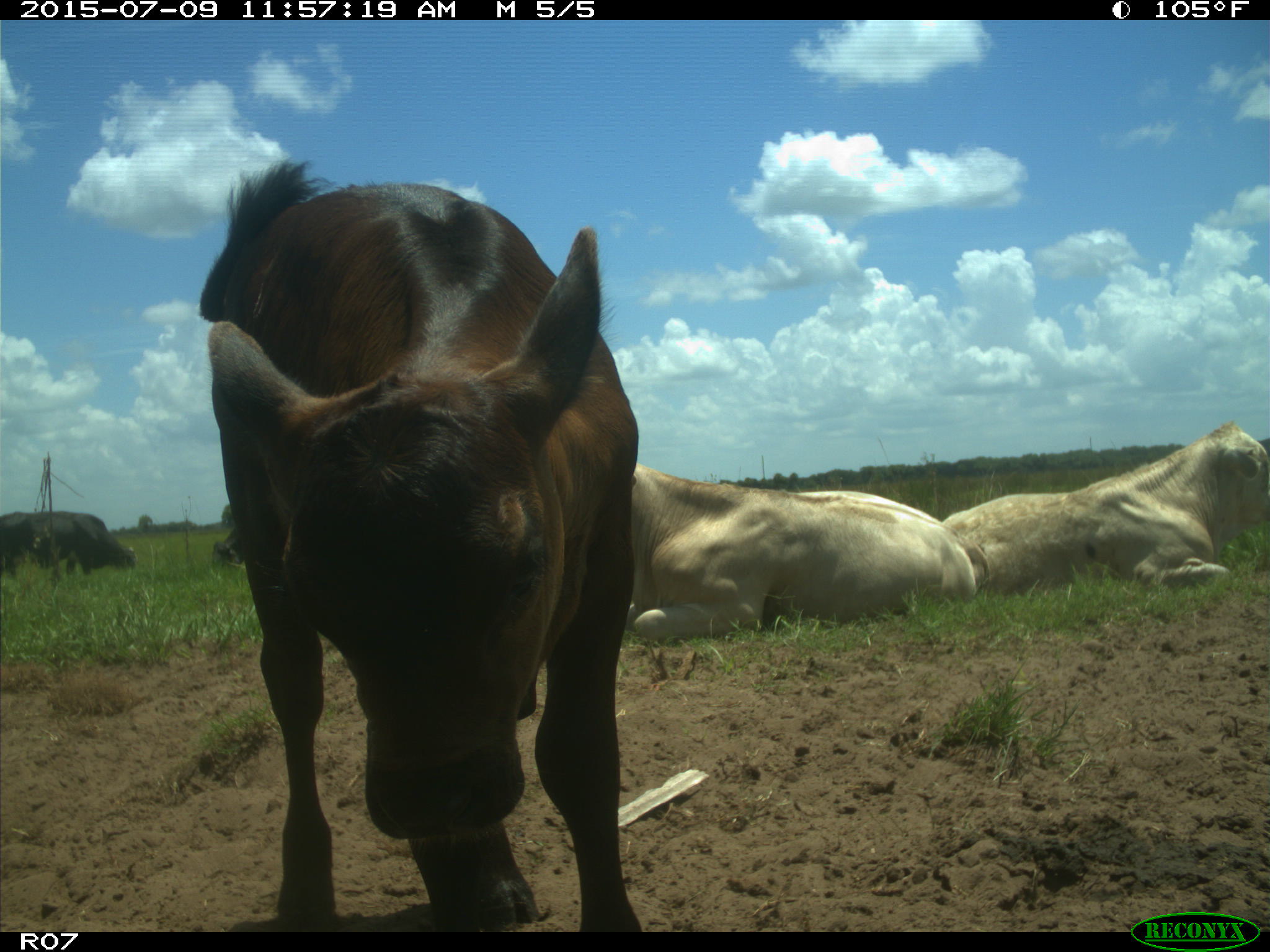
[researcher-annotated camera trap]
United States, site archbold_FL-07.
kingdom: Animalia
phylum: Chordata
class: Mammalia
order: Artiodactyla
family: Bovidae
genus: Bos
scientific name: Bos taurus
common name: domestic cow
Bos taurus (domestic cow).